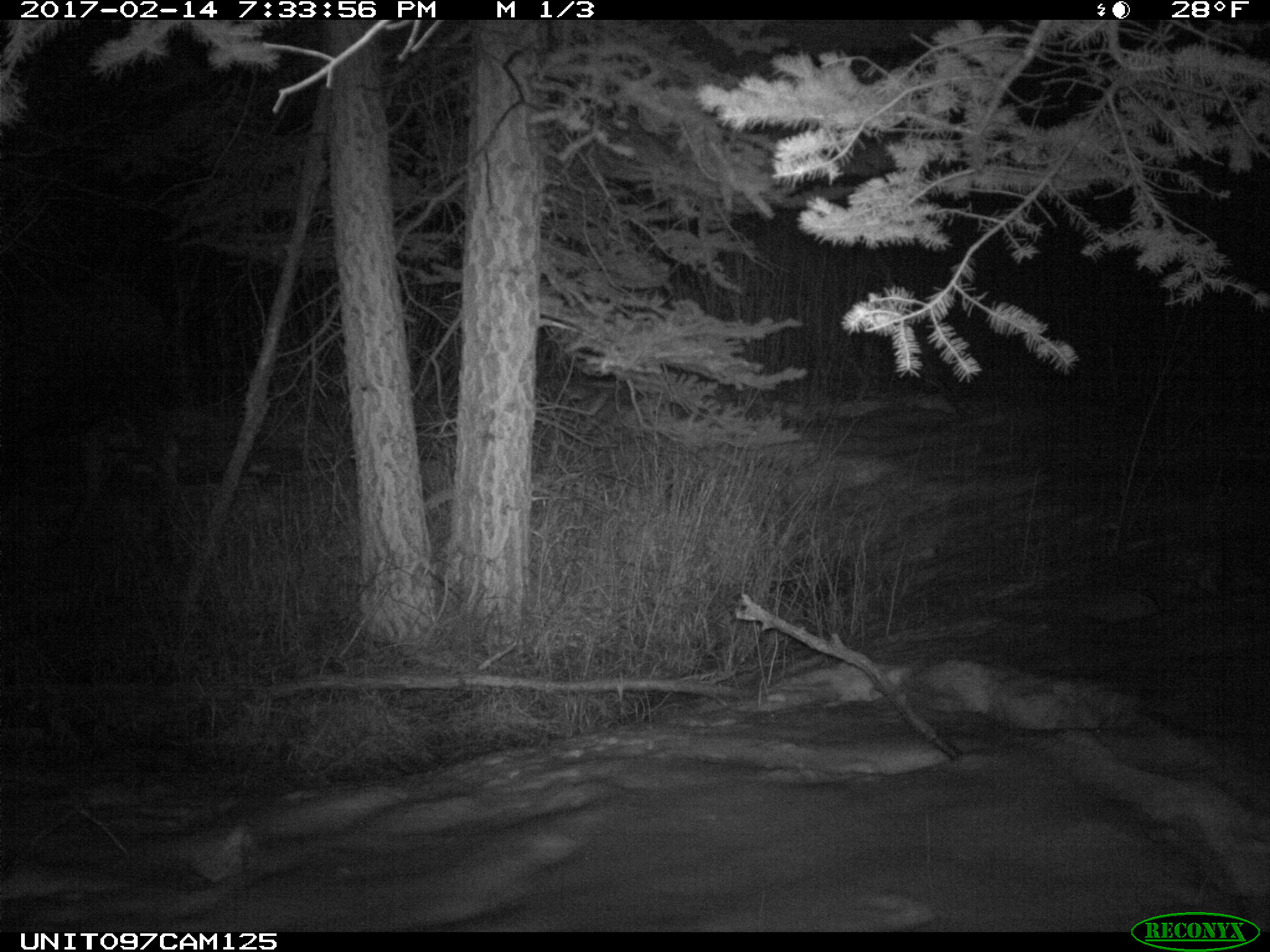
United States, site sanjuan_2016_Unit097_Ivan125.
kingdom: Animalia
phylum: Chordata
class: Mammalia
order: Artiodactyla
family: Cervidae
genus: Alces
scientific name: Alces alces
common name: moose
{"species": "Alces alces (moose)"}